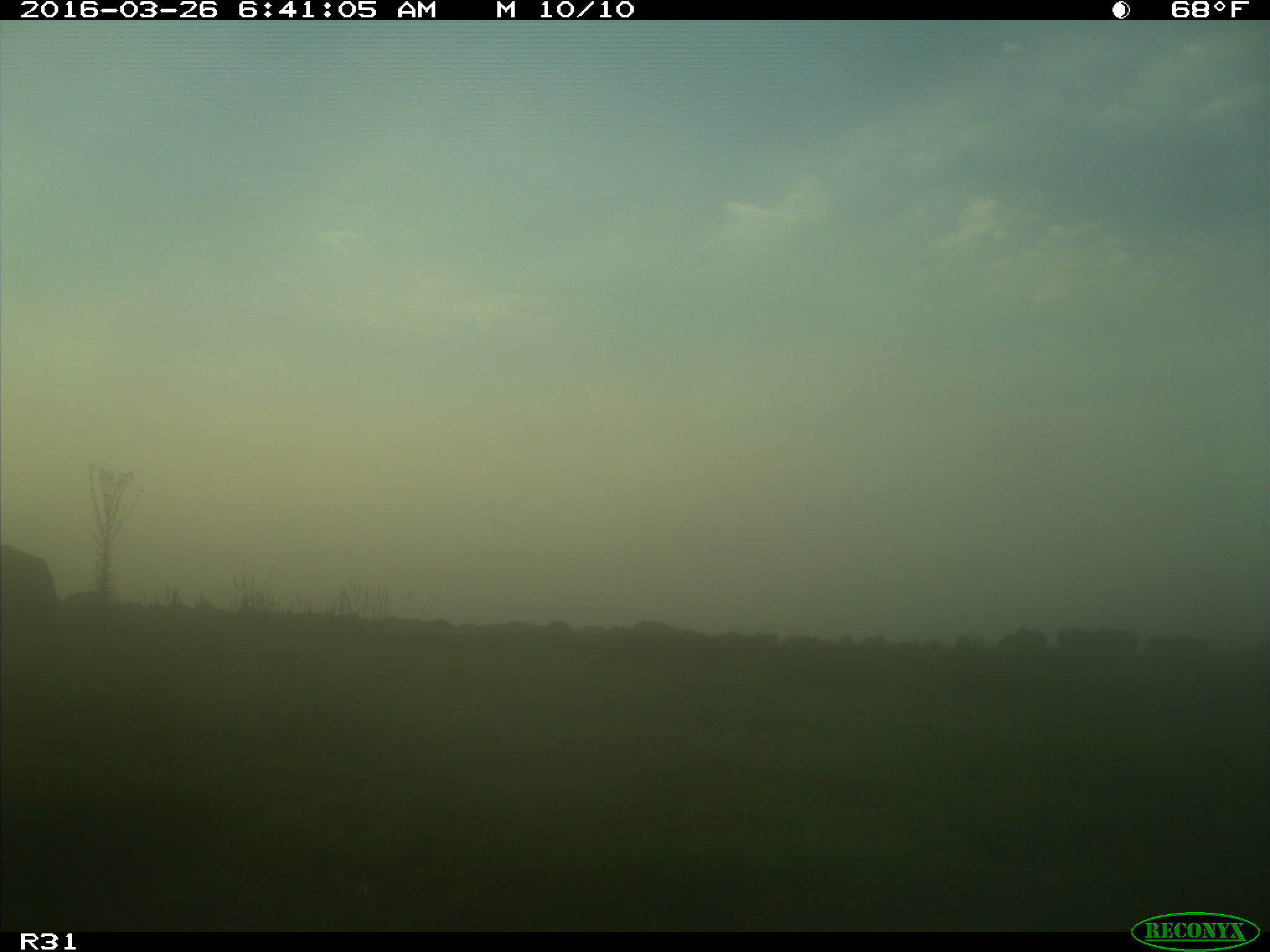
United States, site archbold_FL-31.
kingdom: Animalia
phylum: Chordata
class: Mammalia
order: Artiodactyla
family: Bovidae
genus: Bos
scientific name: Bos taurus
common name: domestic cow